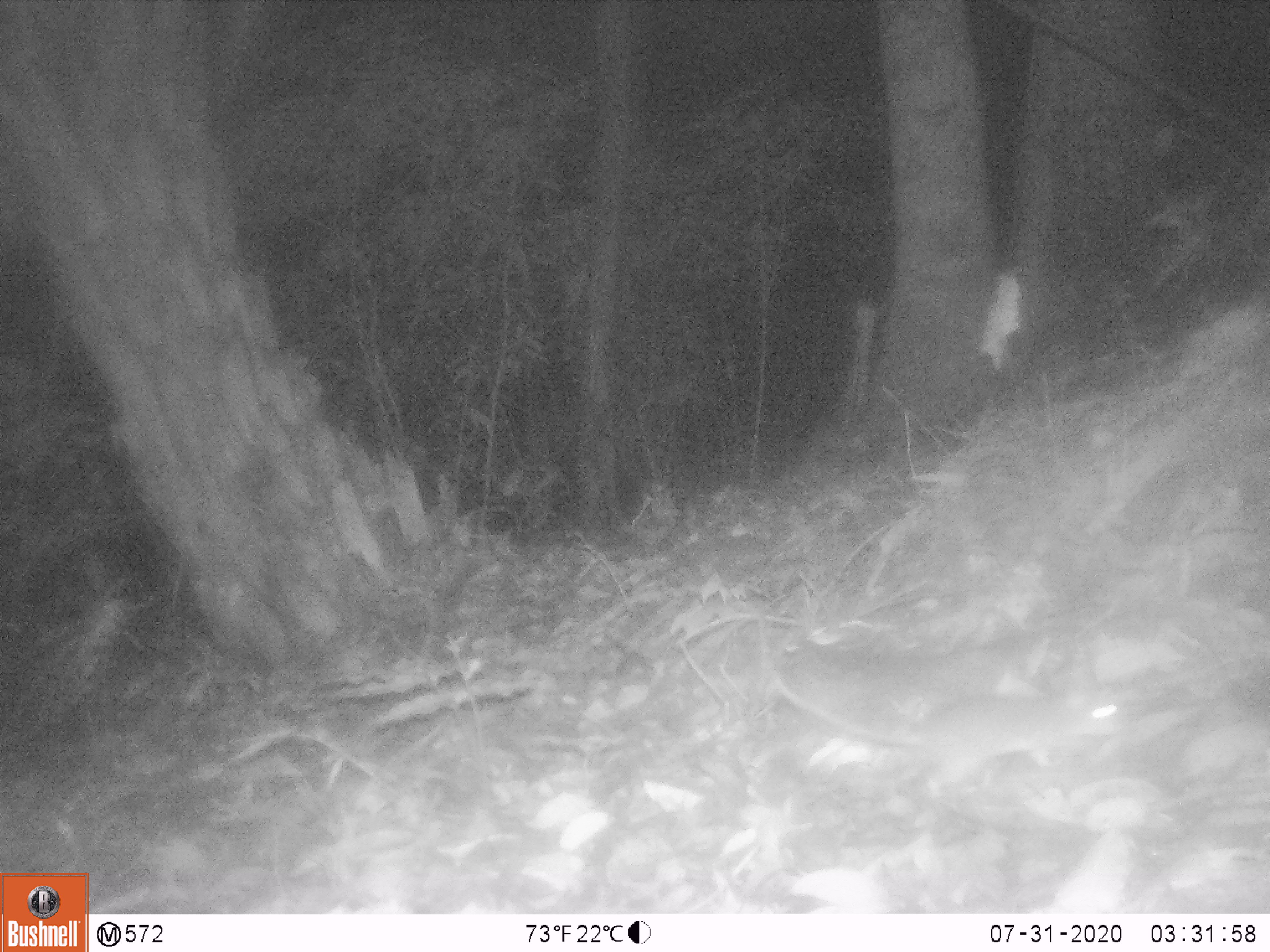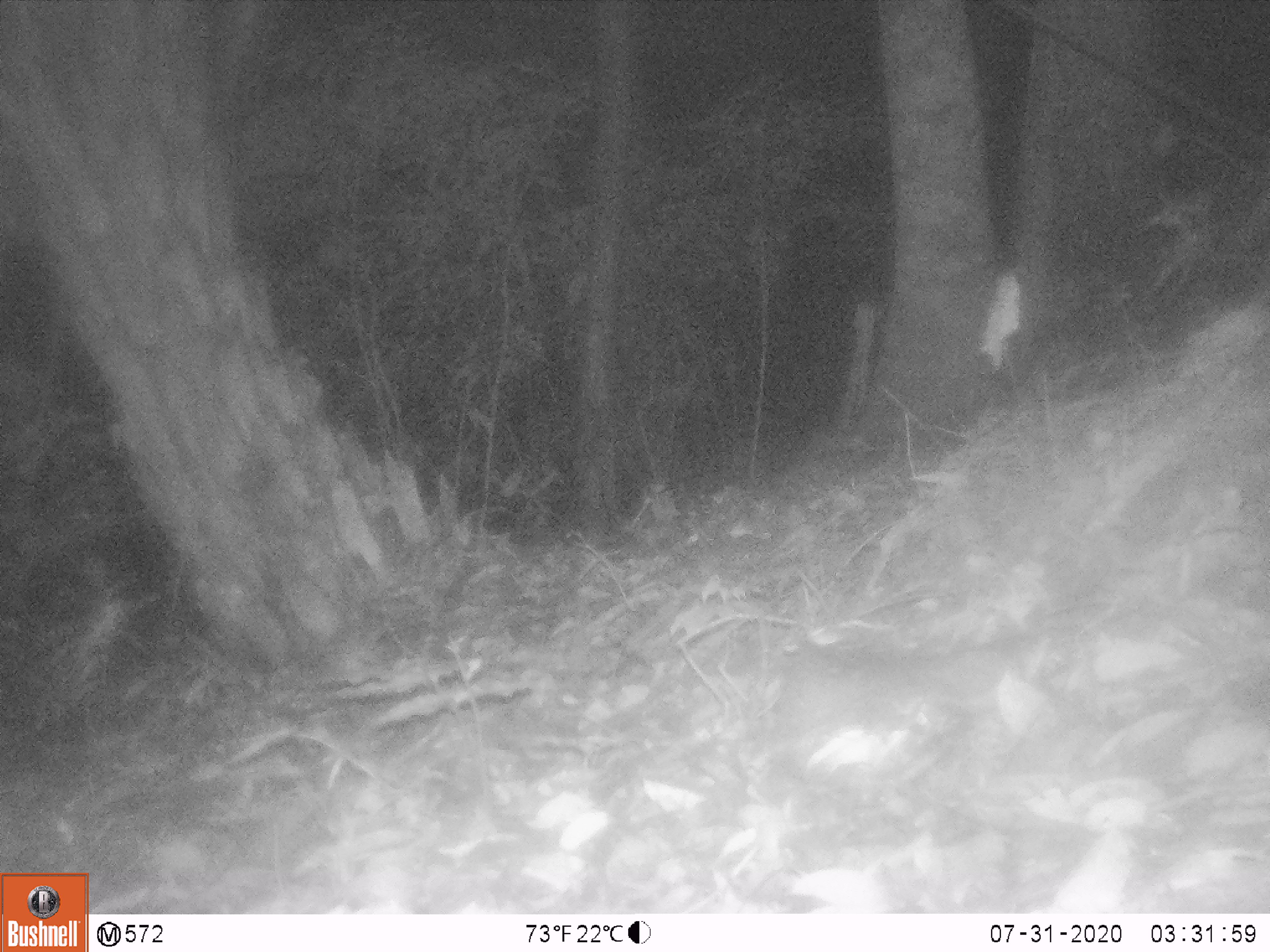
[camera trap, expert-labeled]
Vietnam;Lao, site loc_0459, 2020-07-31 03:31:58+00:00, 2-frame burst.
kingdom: Animalia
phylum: Chordata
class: Mammalia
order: Rodentia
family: Muridae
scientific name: Muridae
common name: old-world mice and rats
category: unidentified murid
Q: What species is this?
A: Unidentified murid (old-world mice and rats) (Muridae).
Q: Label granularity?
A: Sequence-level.